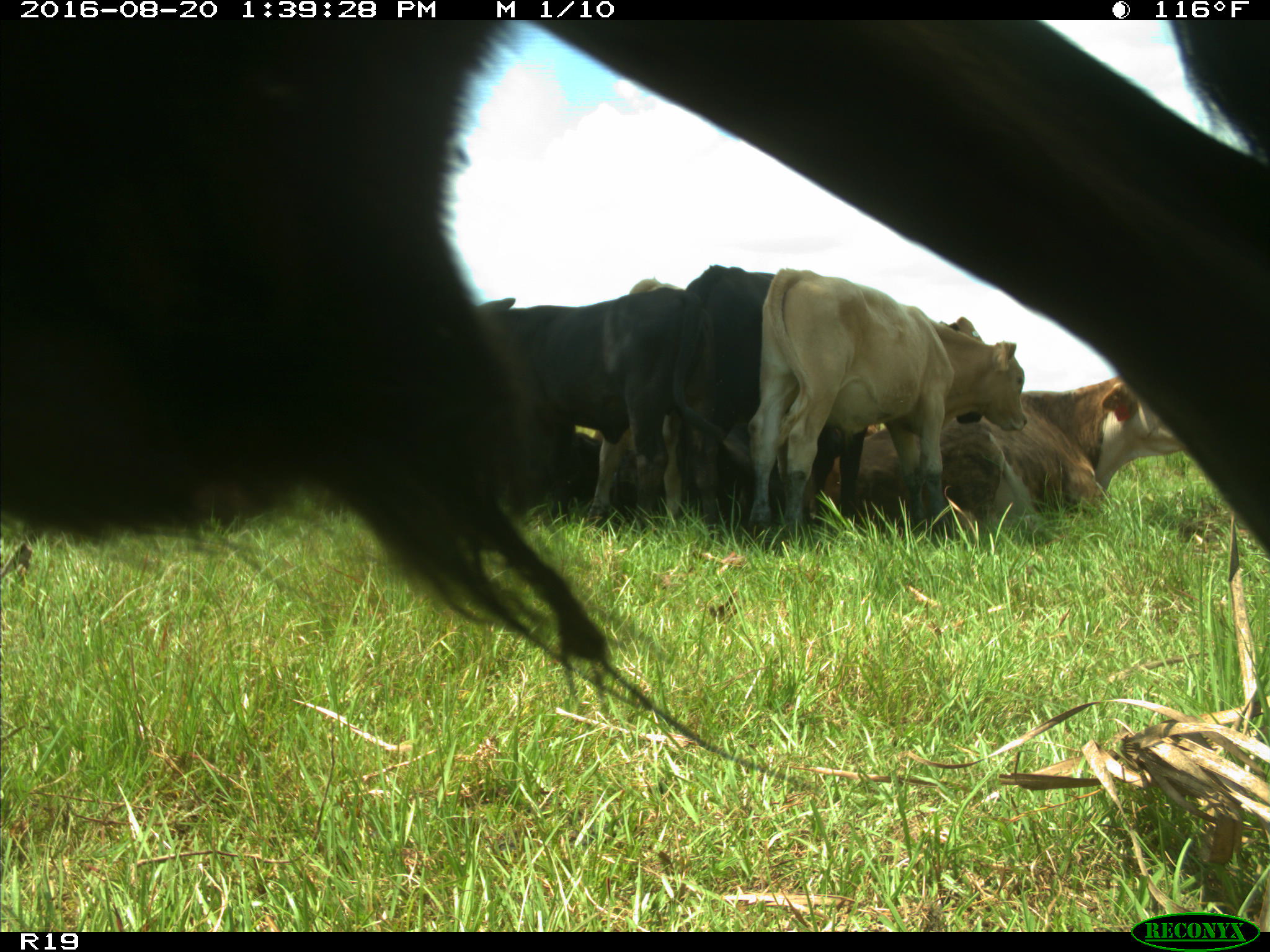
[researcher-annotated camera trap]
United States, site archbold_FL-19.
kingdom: Animalia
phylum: Chordata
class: Mammalia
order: Artiodactyla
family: Bovidae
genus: Bos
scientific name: Bos taurus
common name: domestic cow